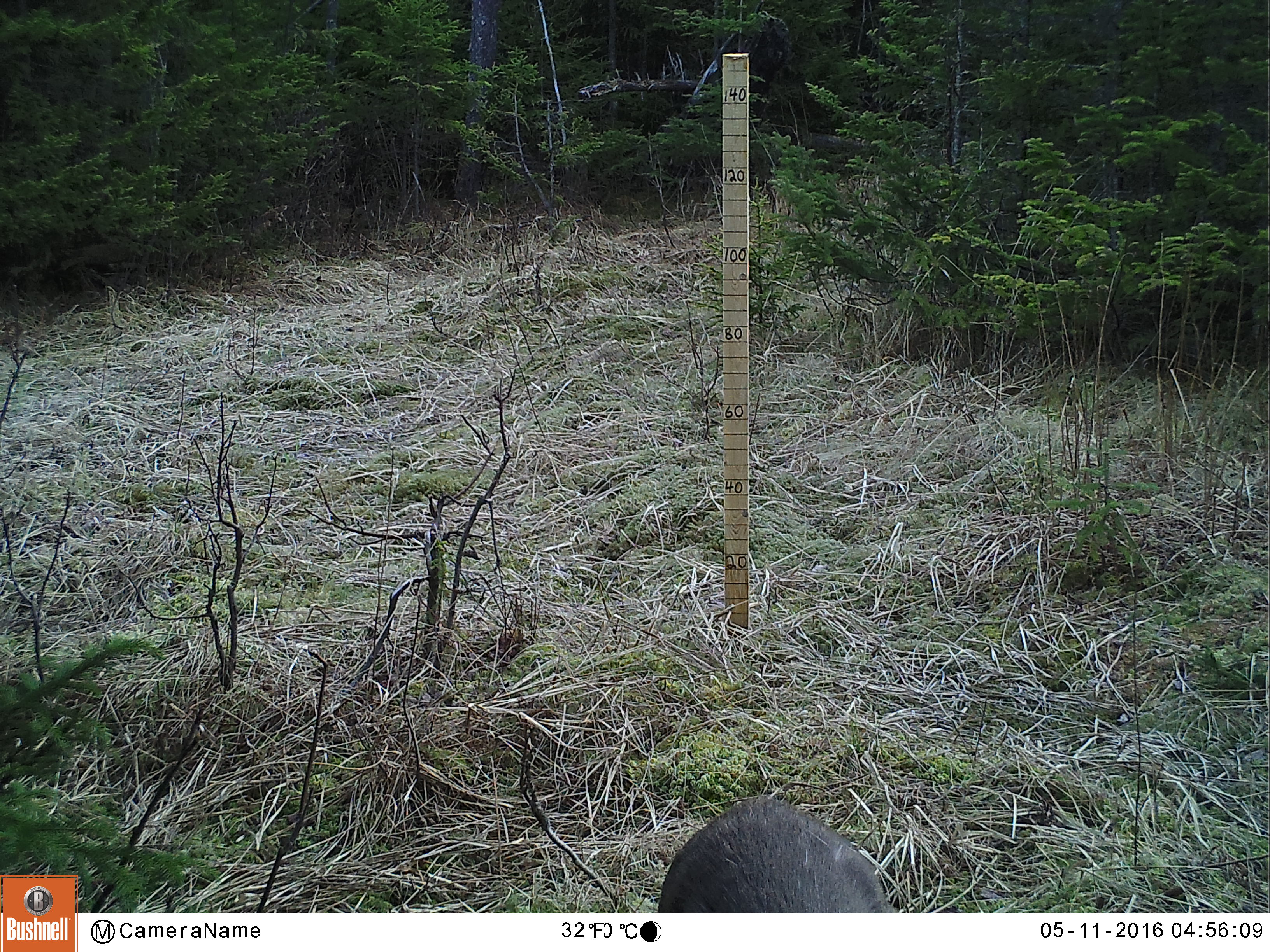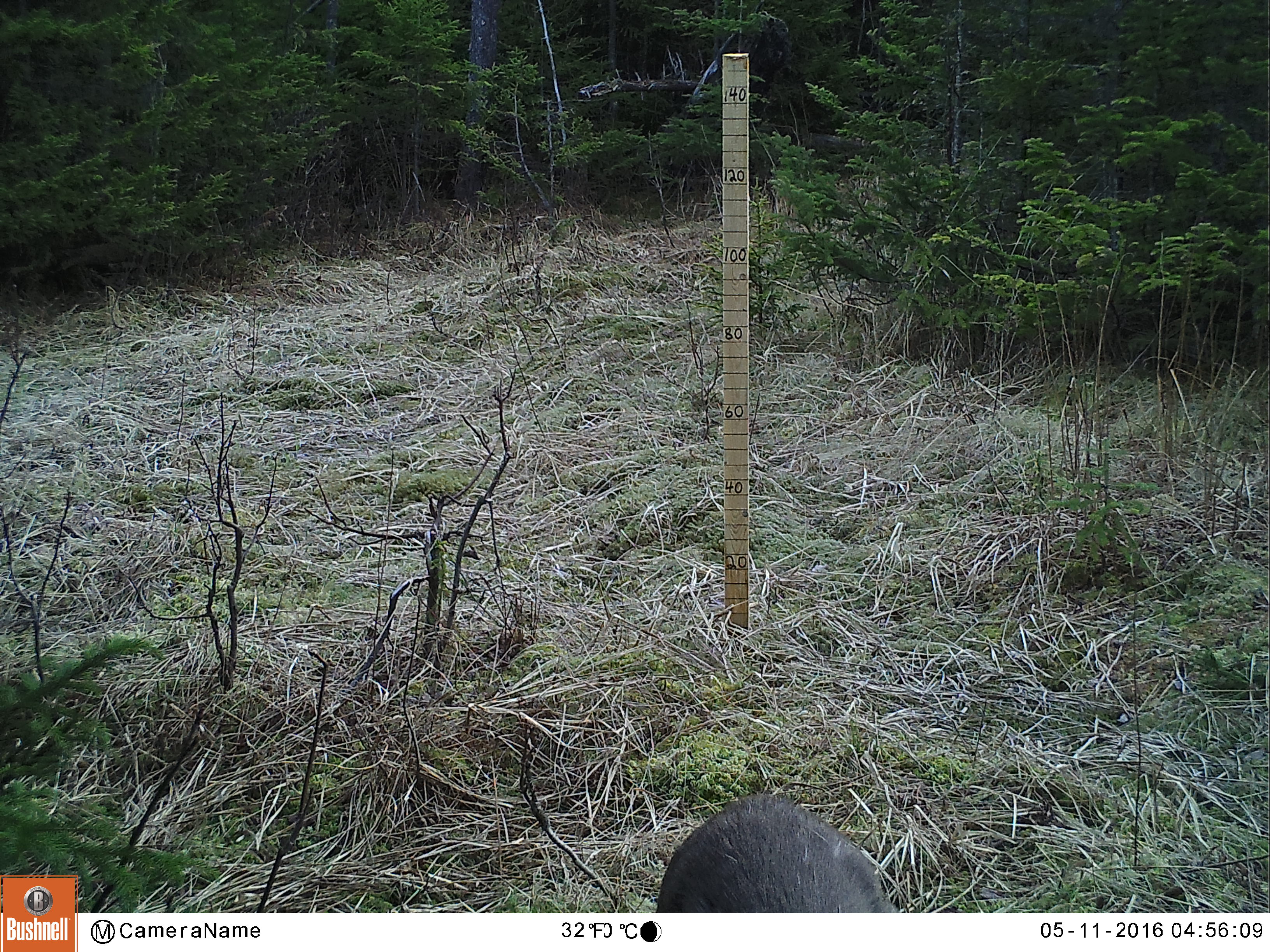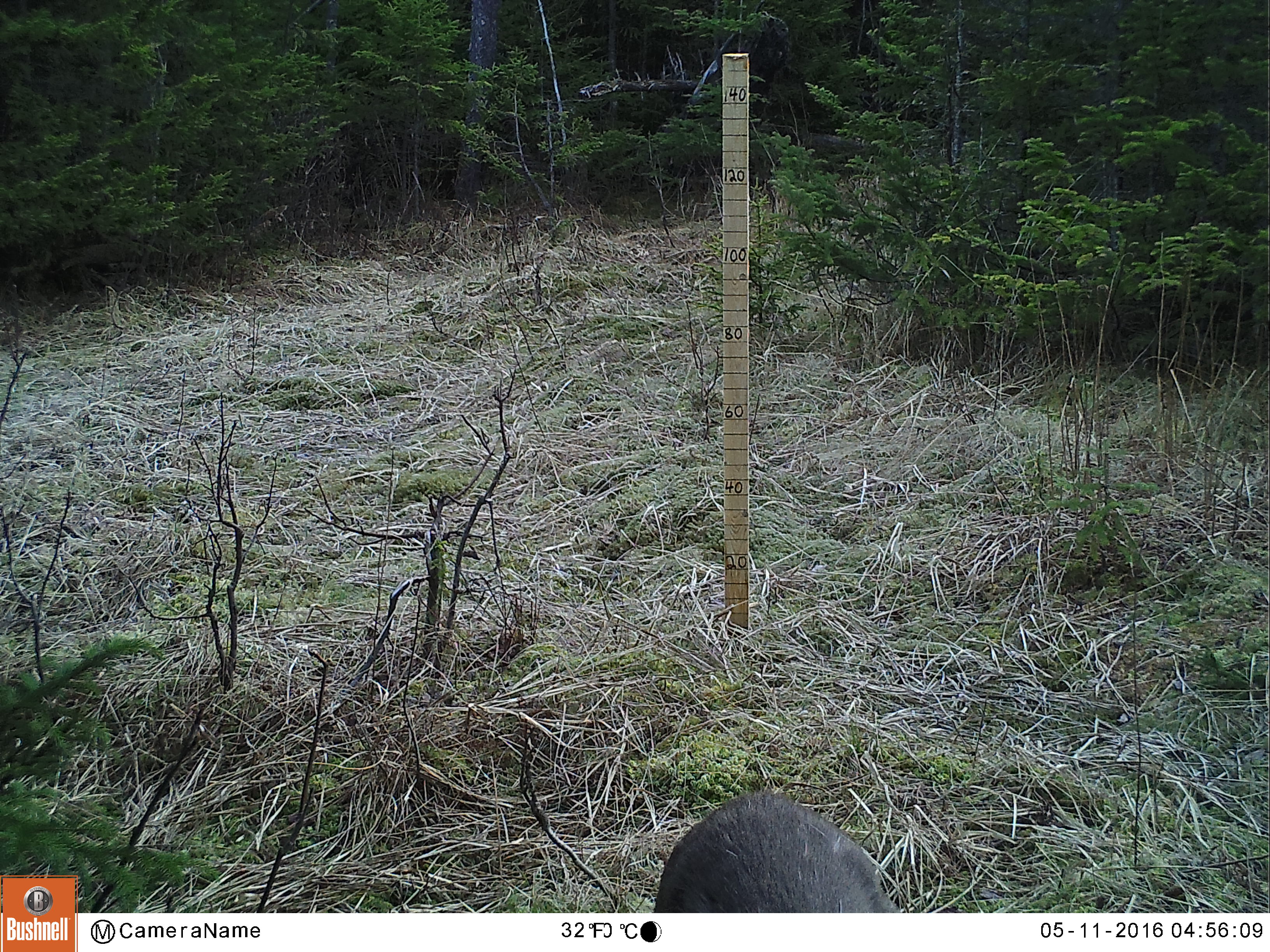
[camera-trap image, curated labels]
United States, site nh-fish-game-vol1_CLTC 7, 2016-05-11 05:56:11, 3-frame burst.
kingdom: Animalia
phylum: Chordata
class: Mammalia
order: Artiodactyla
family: Cervidae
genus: Odocoileus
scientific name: Odocoileus virginianus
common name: white-tailed deer